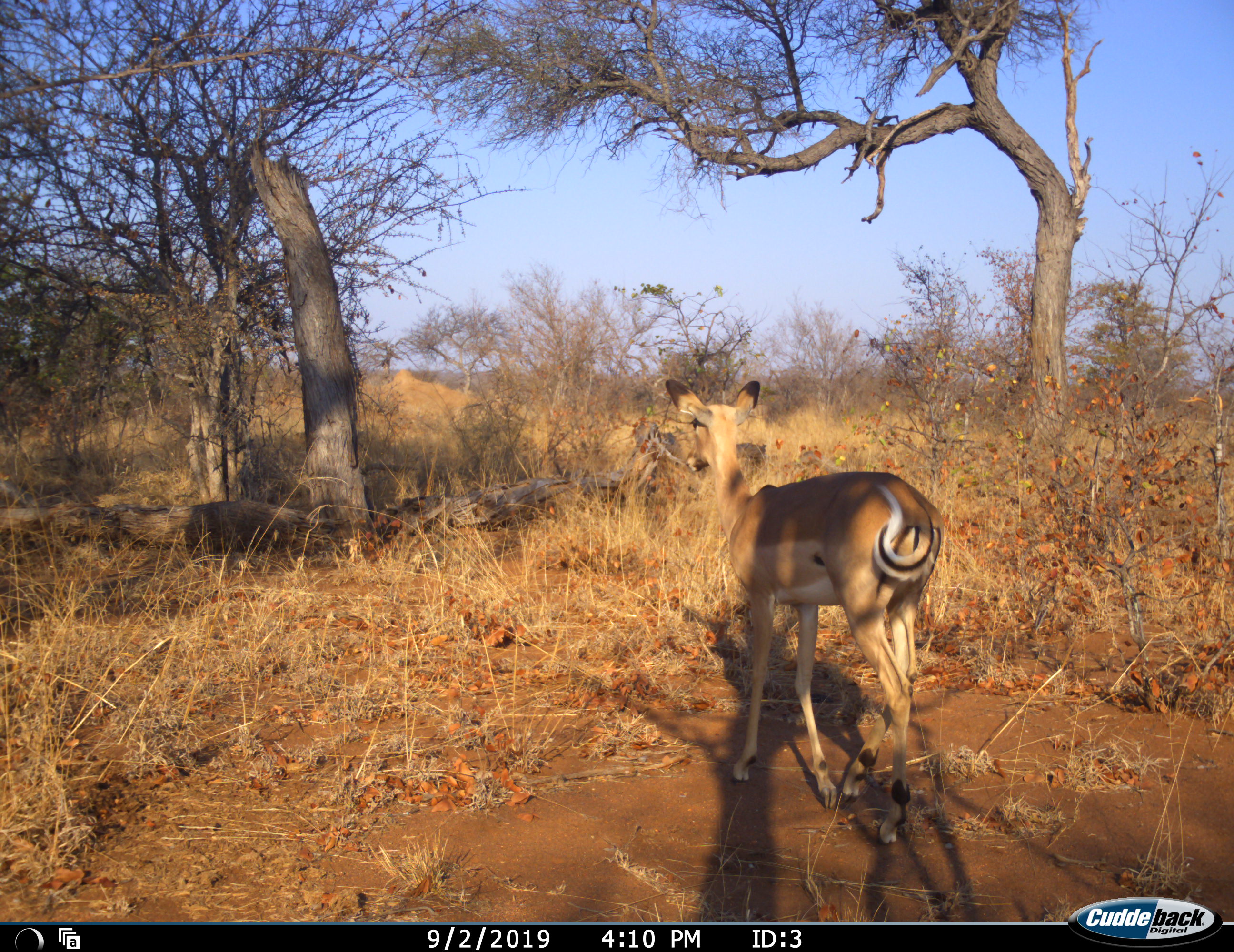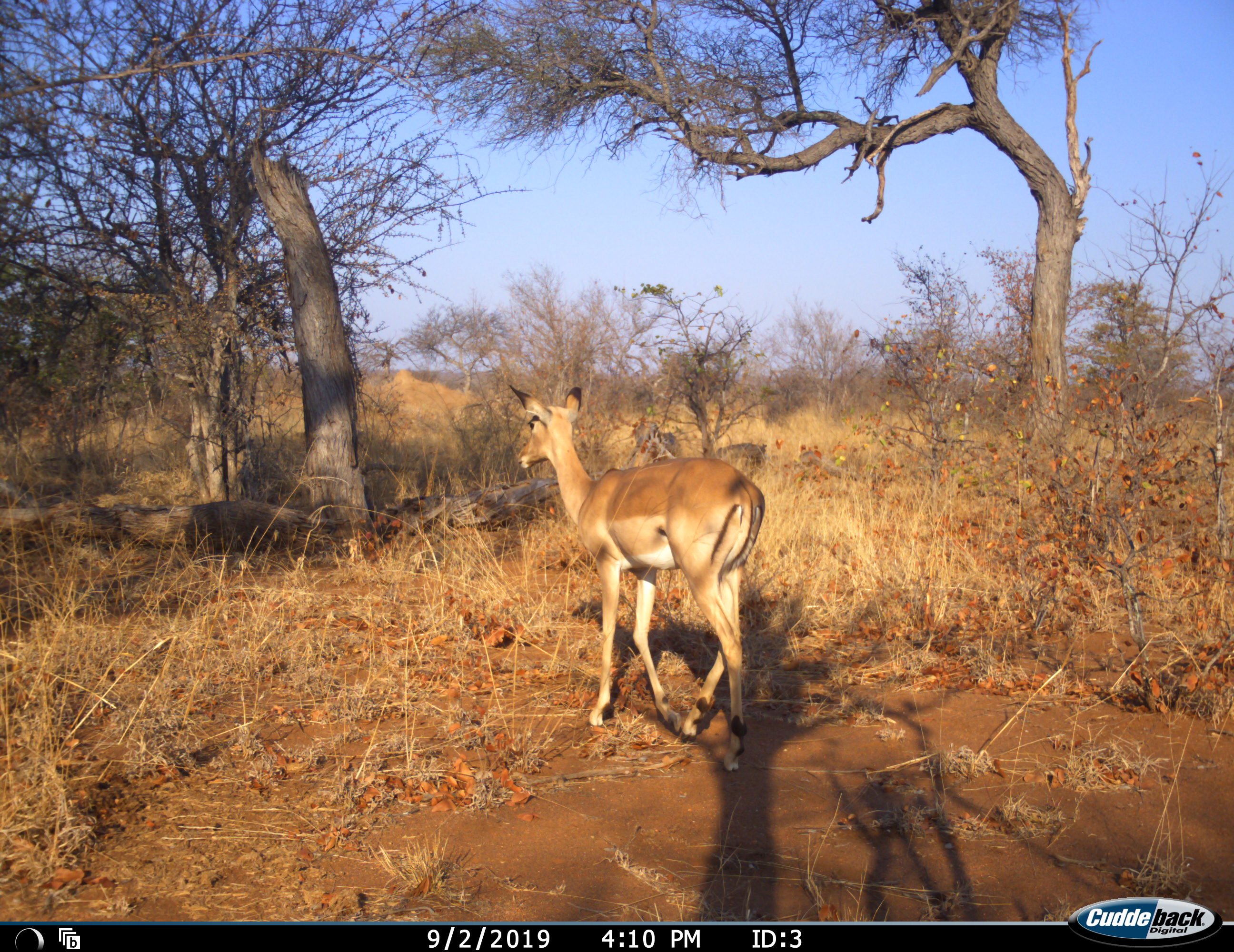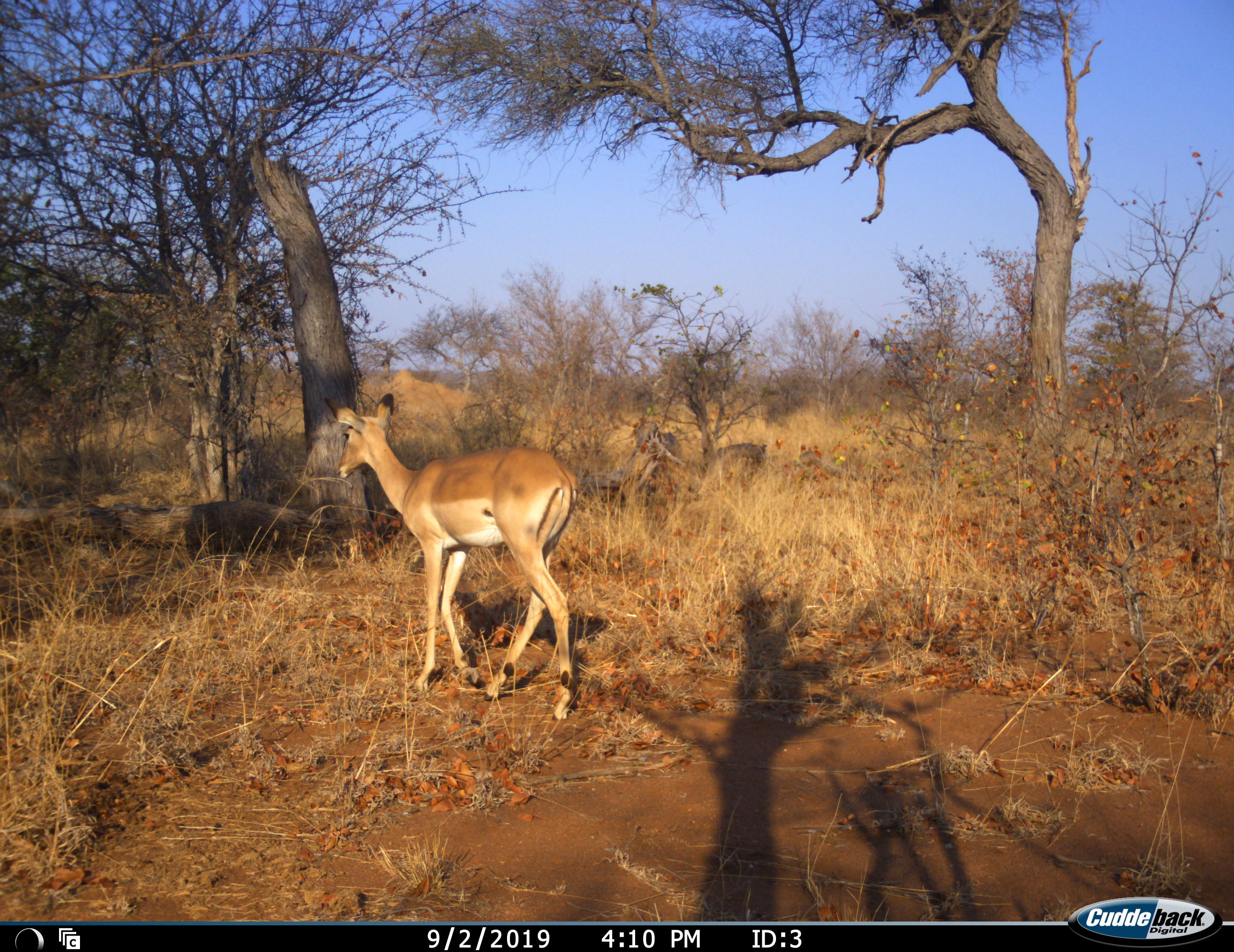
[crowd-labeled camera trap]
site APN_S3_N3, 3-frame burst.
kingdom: Animalia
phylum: Chordata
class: Mammalia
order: Artiodactyla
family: Bovidae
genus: Aepyceros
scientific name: Aepyceros melampus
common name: impala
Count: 1.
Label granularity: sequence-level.